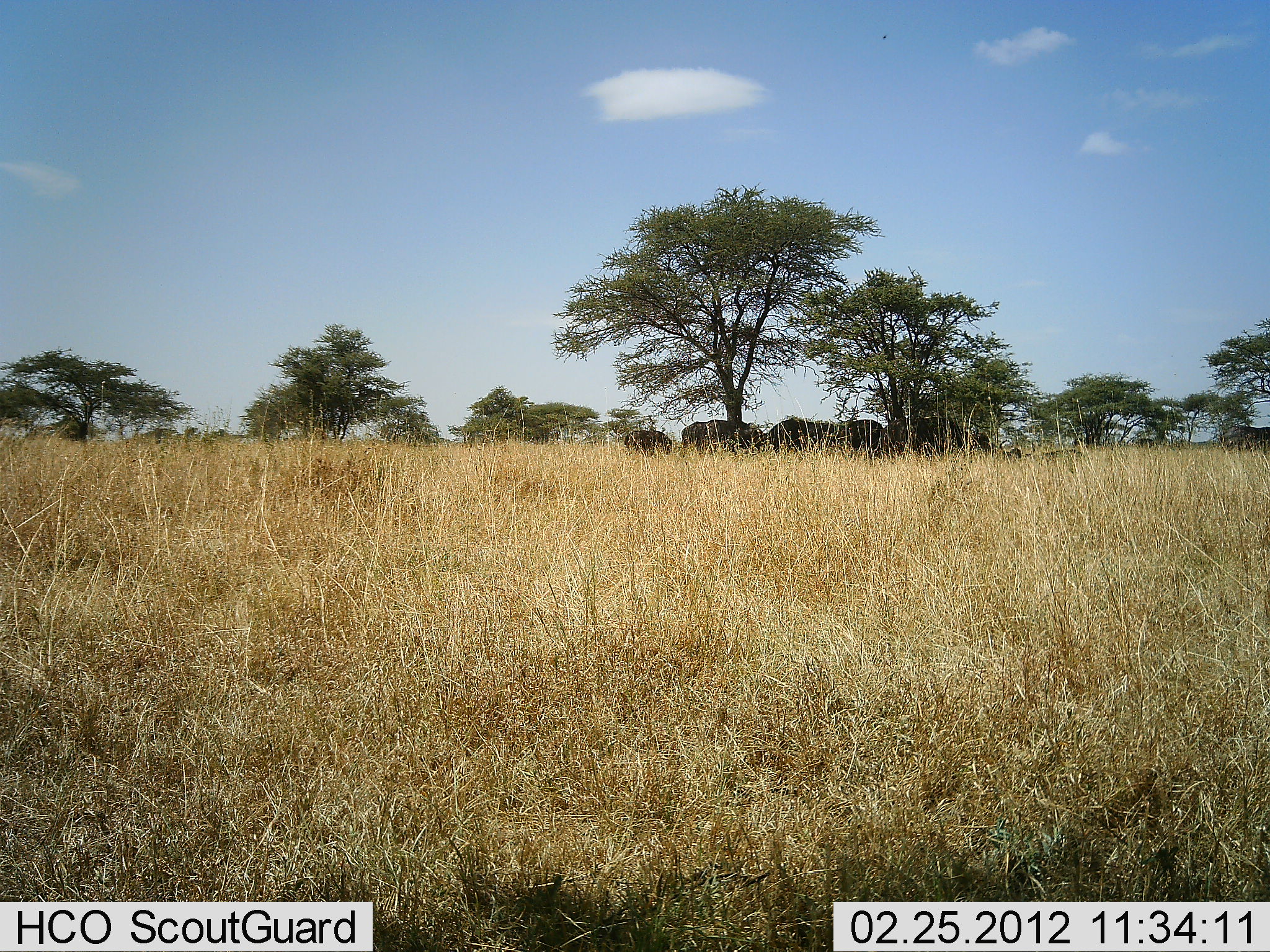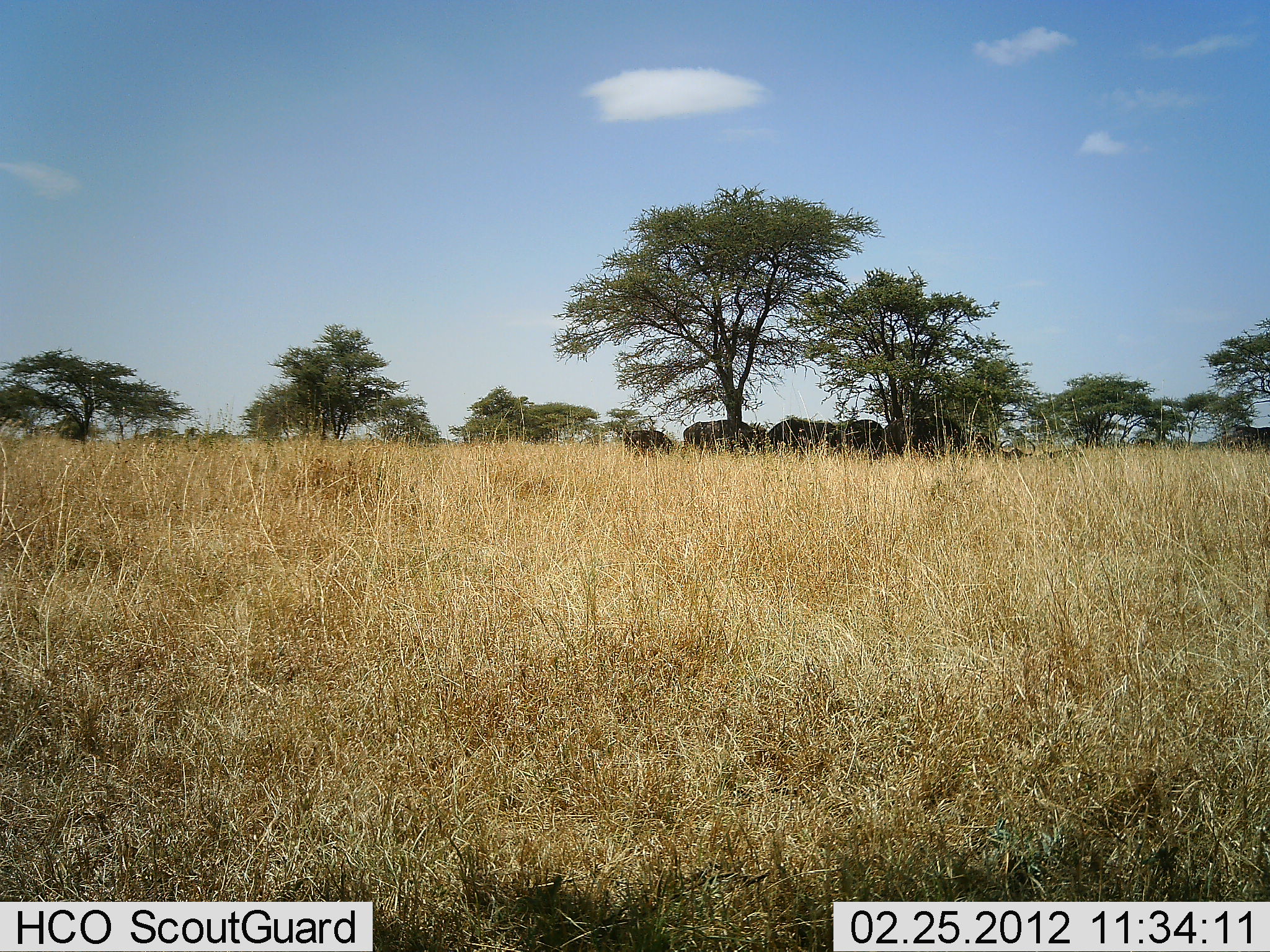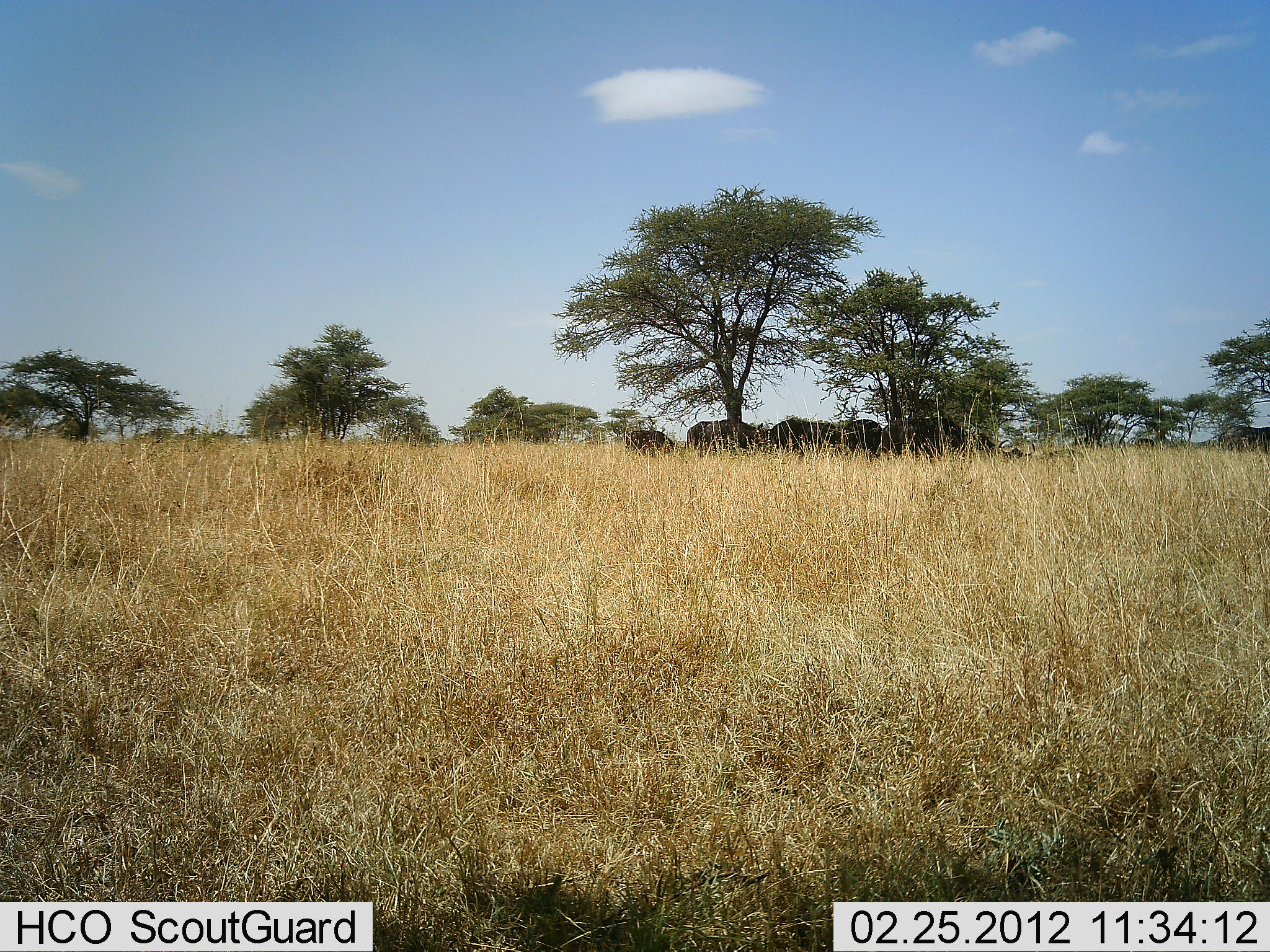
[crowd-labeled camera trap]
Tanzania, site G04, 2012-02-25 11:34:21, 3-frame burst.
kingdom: Animalia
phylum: Chordata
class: Mammalia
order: Artiodactyla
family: Bovidae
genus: Connochaetes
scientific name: Connochaetes taurinus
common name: blue wildebeest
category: wildebeest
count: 5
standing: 71%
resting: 14%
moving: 0%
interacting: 0%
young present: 0%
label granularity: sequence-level